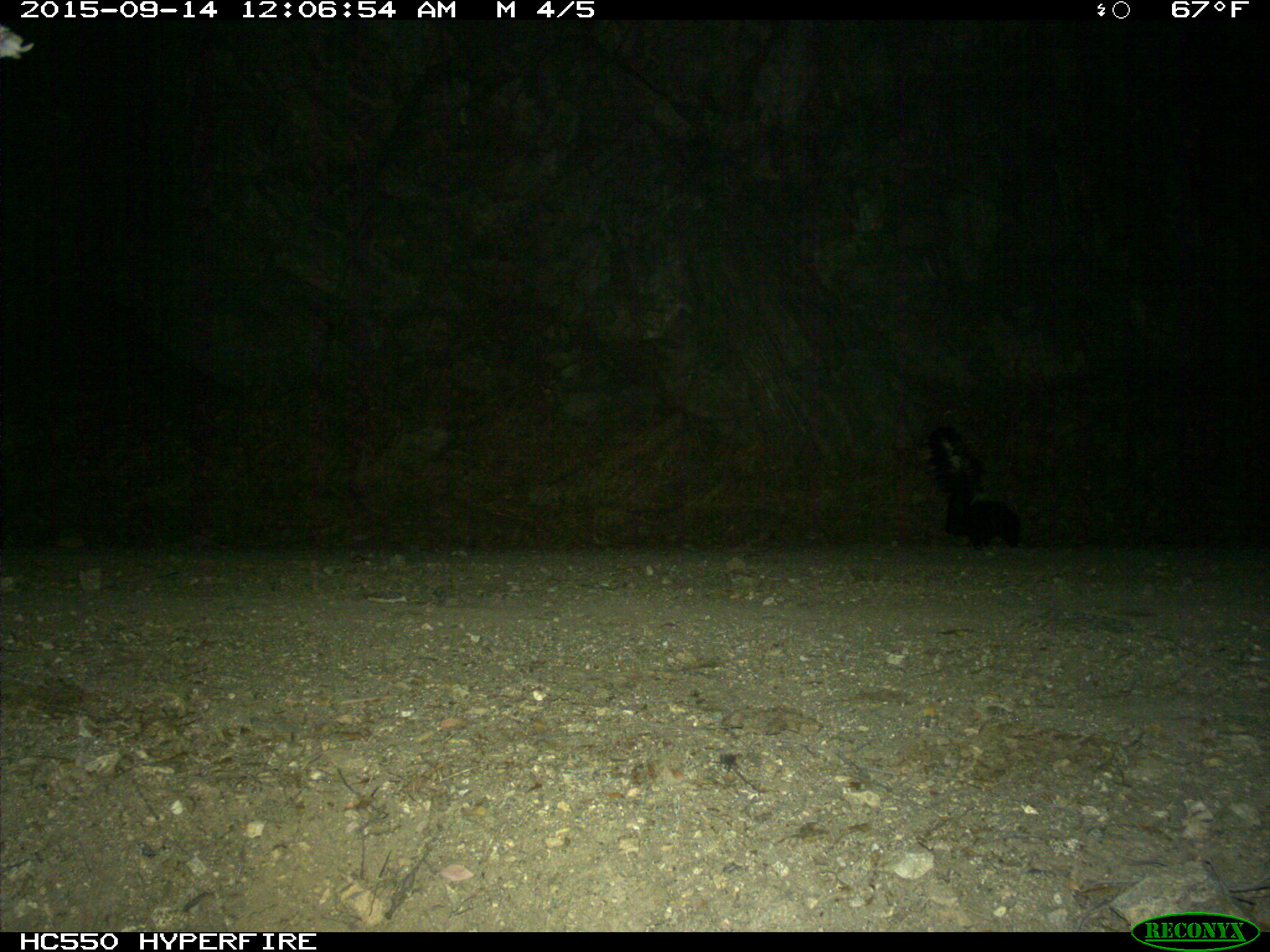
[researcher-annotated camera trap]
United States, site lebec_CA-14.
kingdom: Animalia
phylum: Chordata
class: Mammalia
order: Carnivora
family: Mephitidae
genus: Mephitis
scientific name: Mephitis mephitis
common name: striped skunk